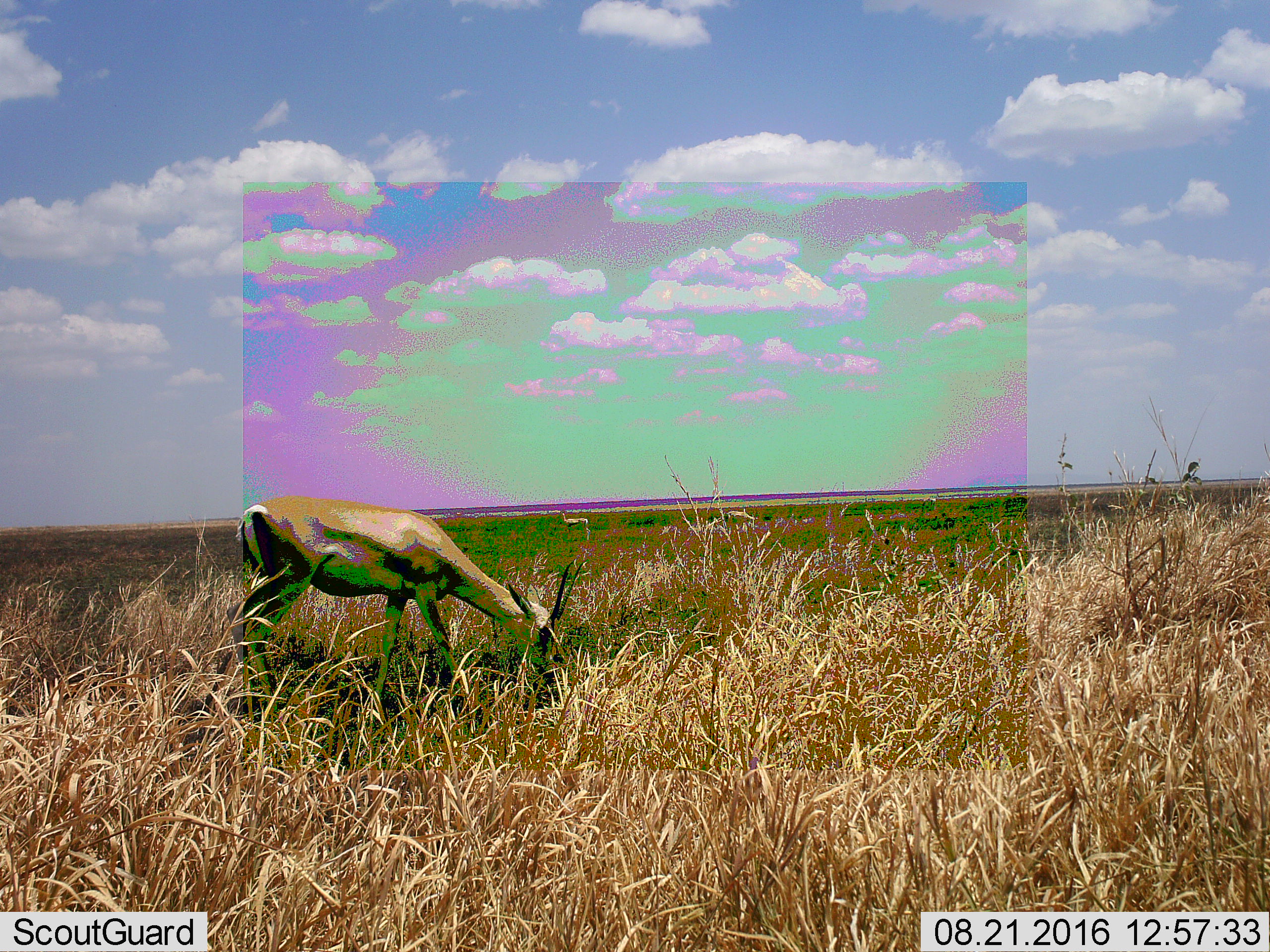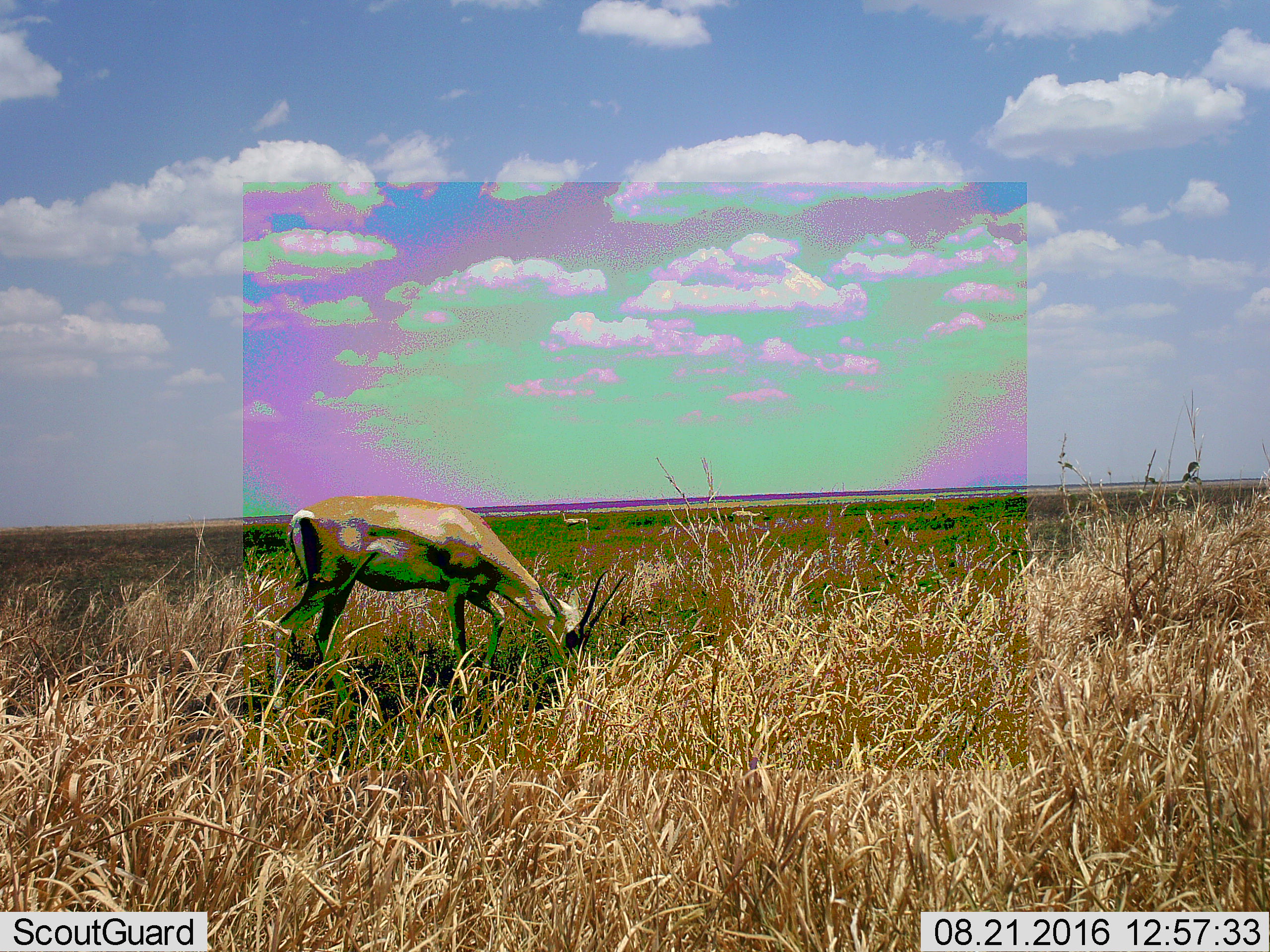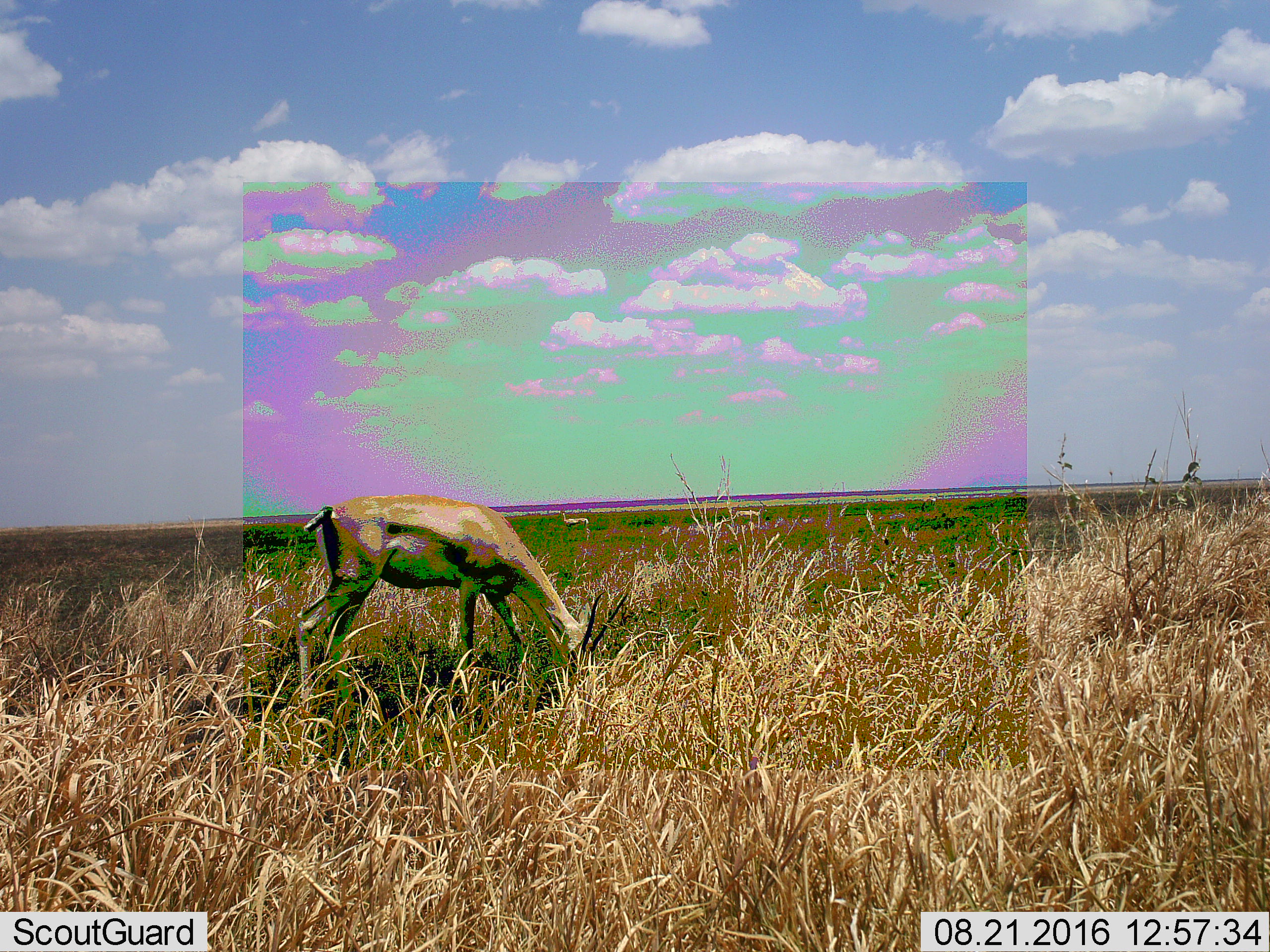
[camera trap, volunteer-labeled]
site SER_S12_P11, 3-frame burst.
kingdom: Animalia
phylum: Chordata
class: Mammalia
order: Artiodactyla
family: Bovidae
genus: Eudorcas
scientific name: Eudorcas thomsonii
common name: thomson's gazelle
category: gazellethomsons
Gazellethomsons (thomson's gazelle) (Eudorcas thomsonii), count 1. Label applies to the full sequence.